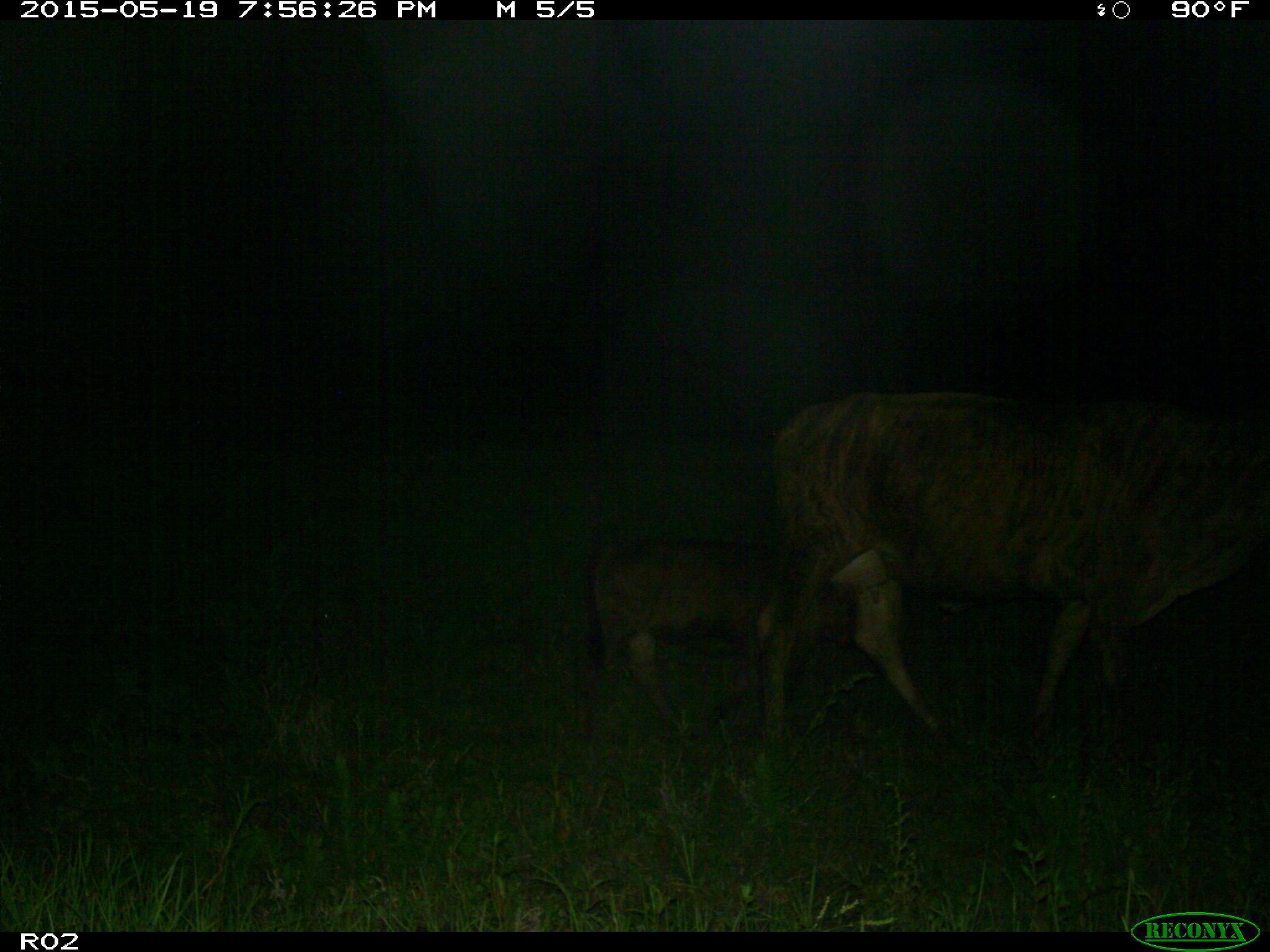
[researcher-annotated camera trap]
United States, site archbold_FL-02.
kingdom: Animalia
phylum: Chordata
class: Mammalia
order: Artiodactyla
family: Bovidae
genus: Bos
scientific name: Bos taurus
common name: domestic cow